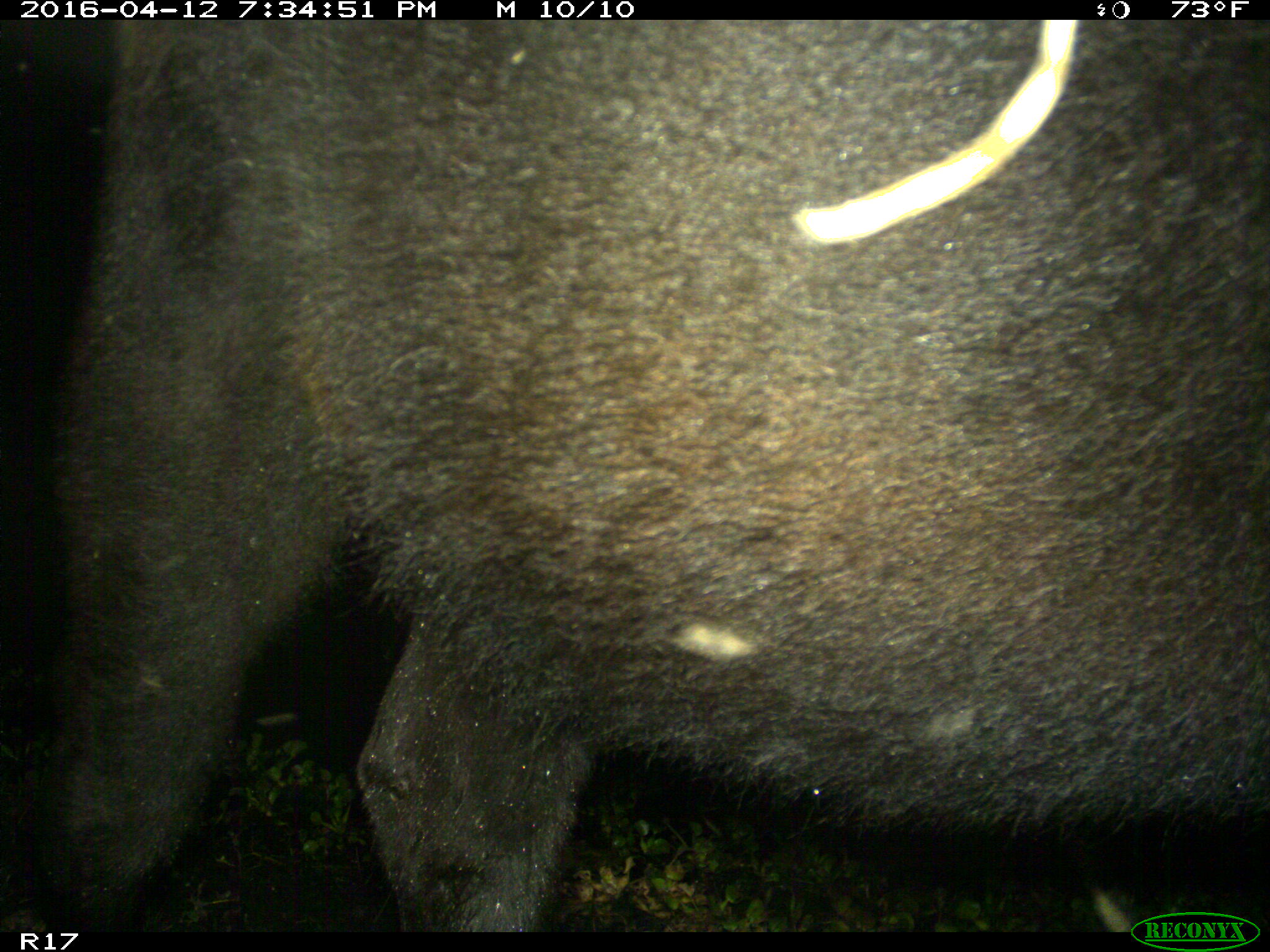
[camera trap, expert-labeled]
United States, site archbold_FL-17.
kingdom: Animalia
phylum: Chordata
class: Mammalia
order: Artiodactyla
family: Bovidae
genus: Bos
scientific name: Bos taurus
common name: domestic cow